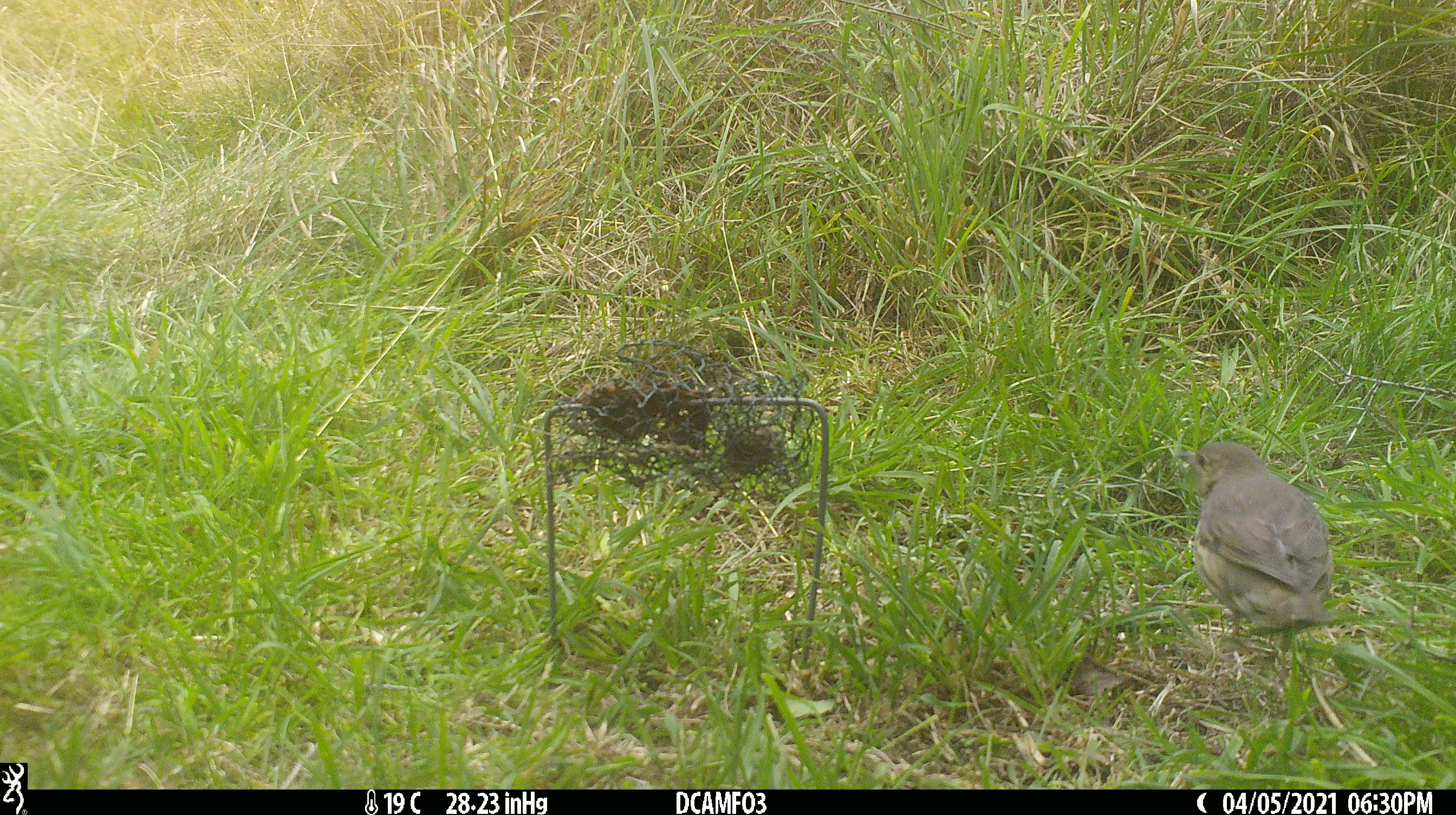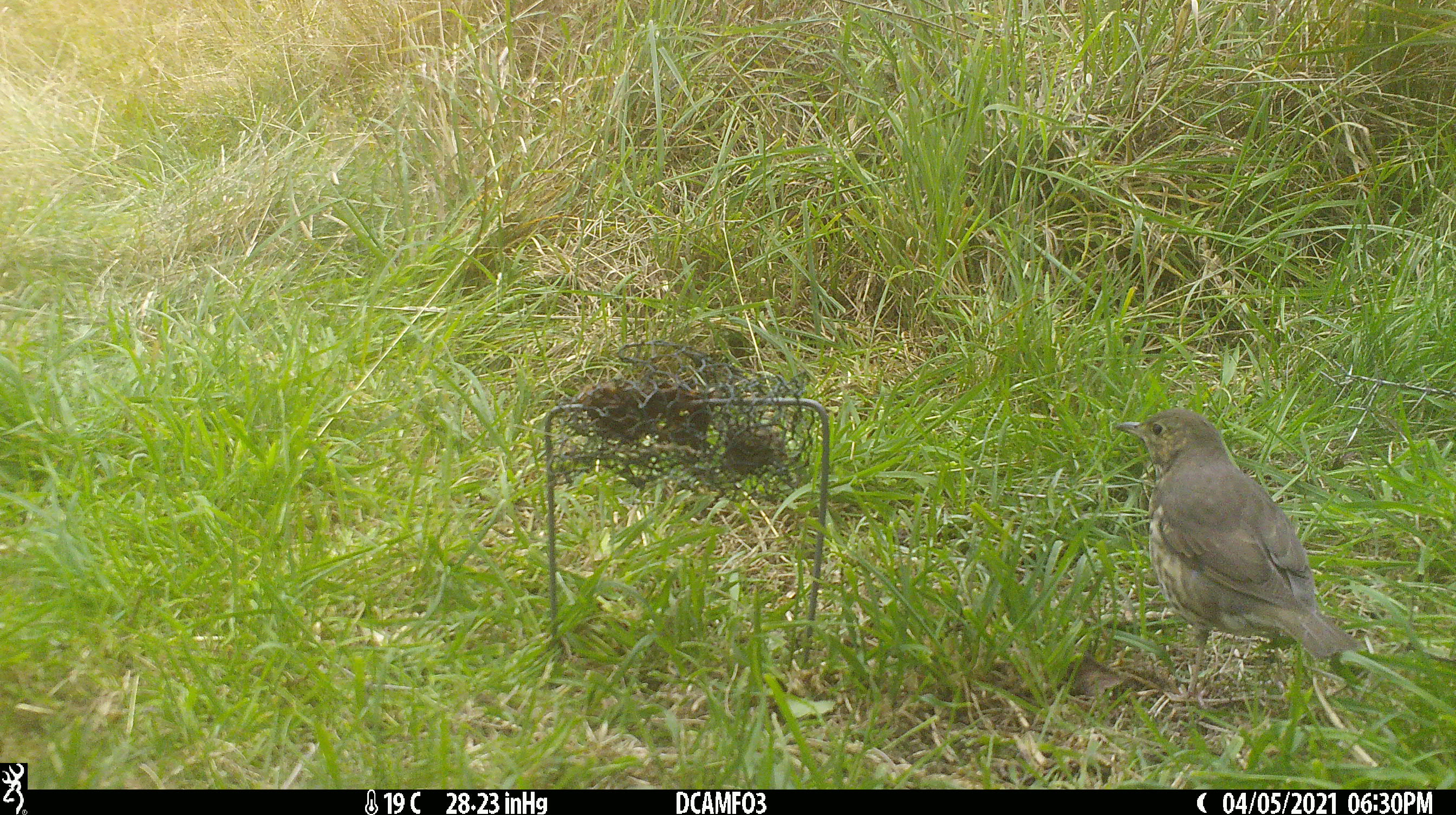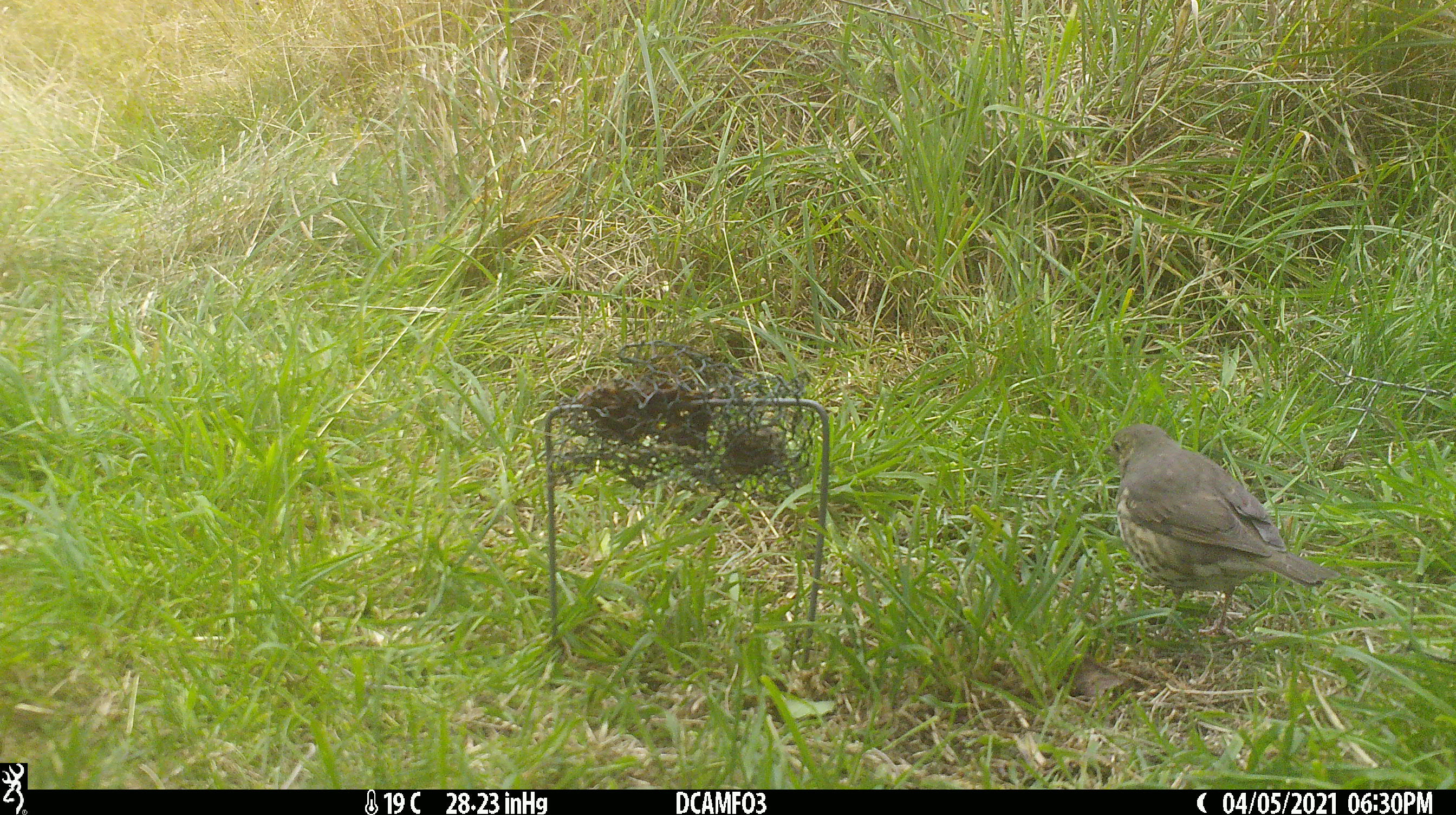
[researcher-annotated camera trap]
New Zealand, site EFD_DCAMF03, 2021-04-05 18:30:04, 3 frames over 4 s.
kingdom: Animalia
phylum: Chordata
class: Aves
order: Passeriformes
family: Turdidae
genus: Turdus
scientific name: Turdus philomelos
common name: song thrush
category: thrush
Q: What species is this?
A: Thrush (song thrush) (Turdus philomelos).